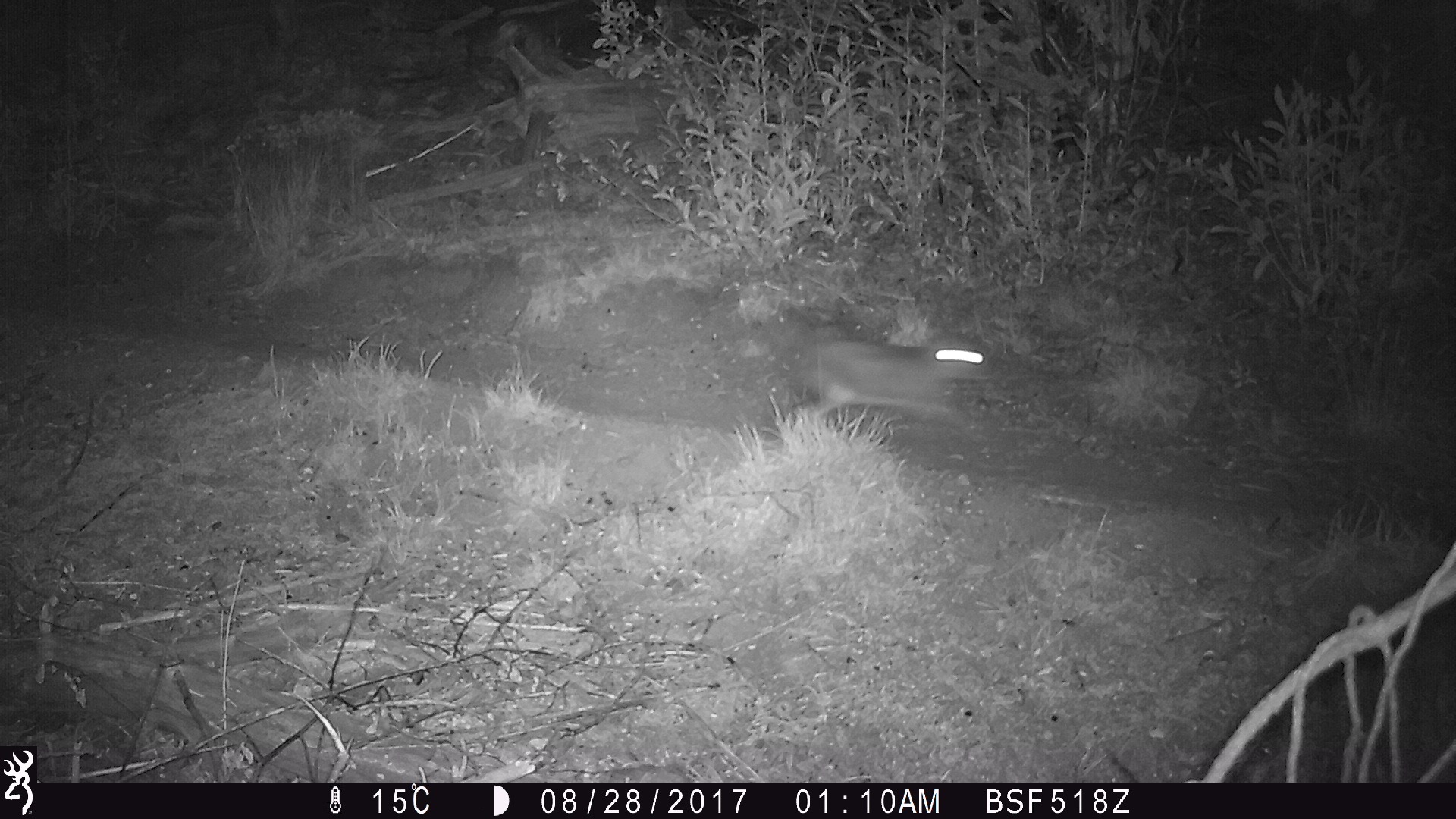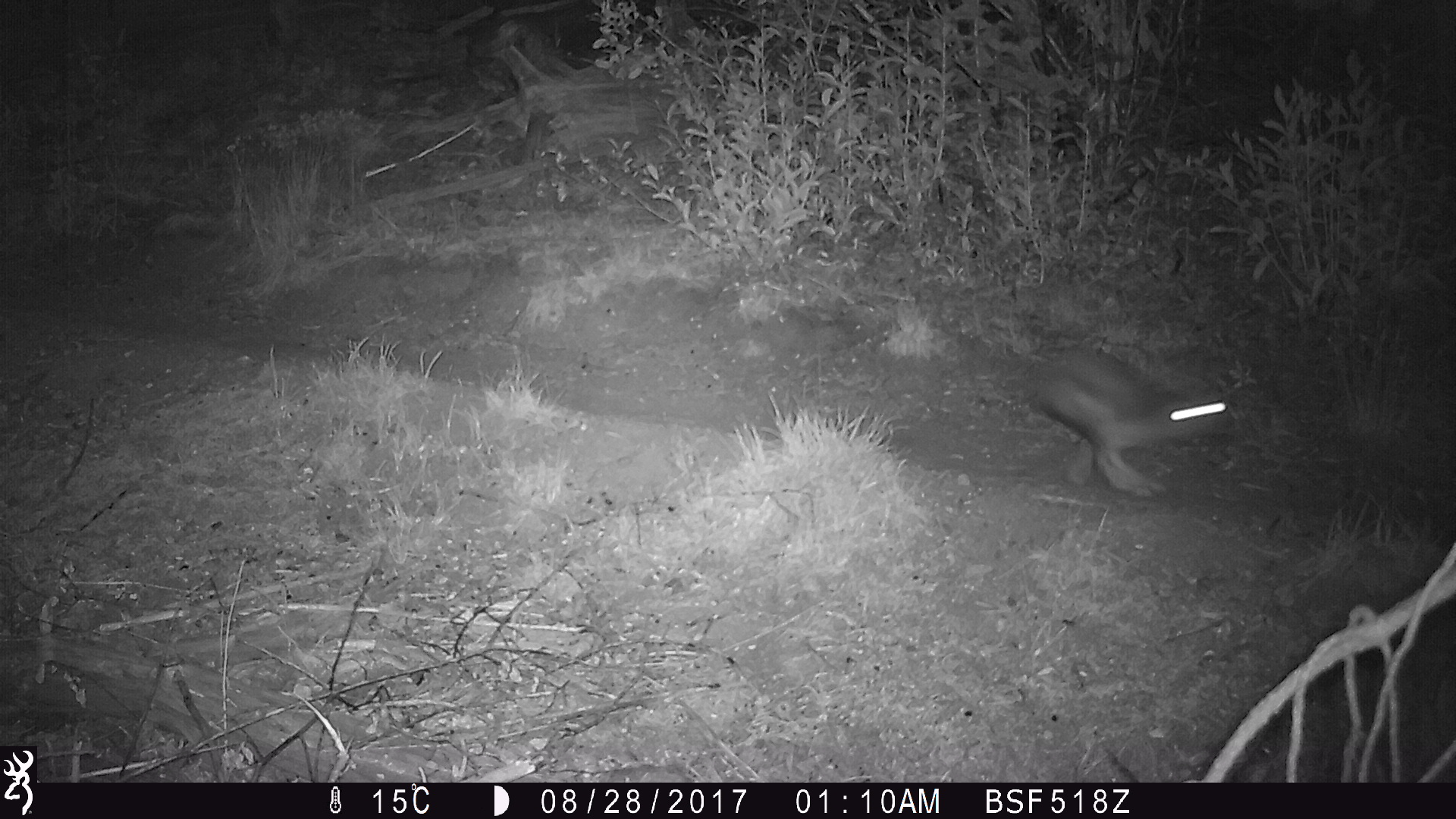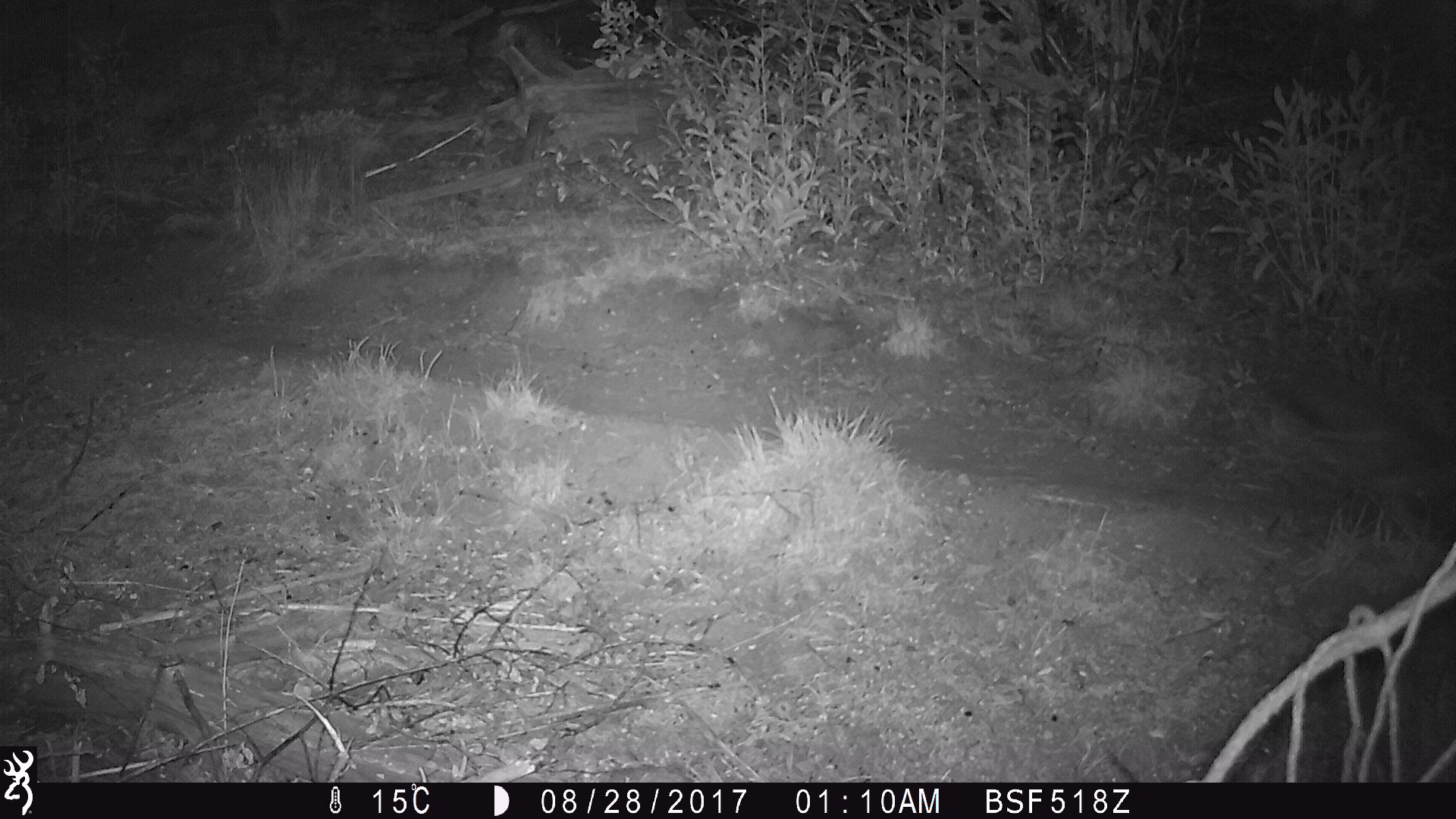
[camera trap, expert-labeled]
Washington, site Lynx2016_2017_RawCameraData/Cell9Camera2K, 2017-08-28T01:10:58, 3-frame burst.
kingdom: Animalia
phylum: Chordata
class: Mammalia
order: Lagomorpha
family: Leporidae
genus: Lepus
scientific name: Lepus americanus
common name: snowshoe hare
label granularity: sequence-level